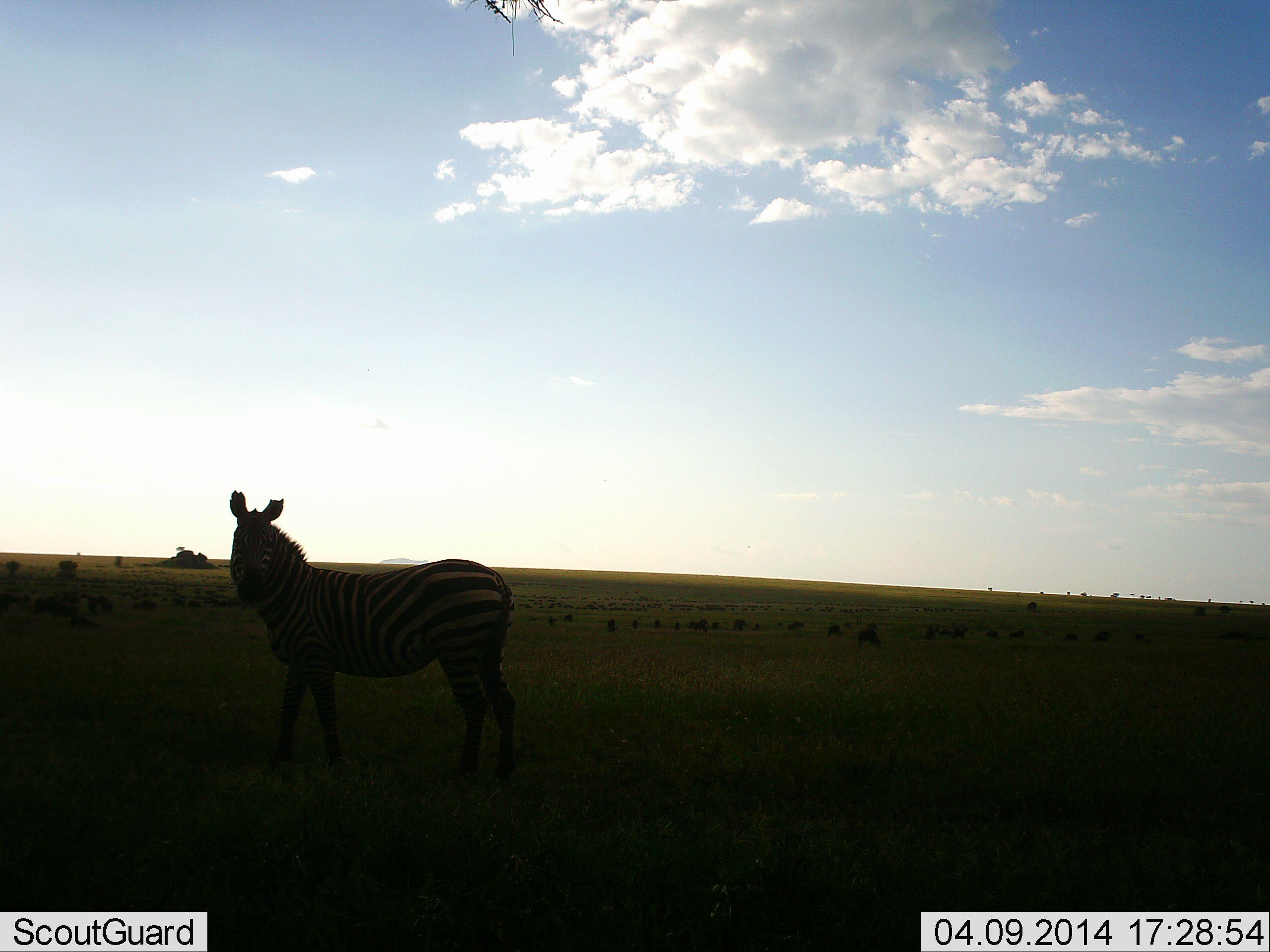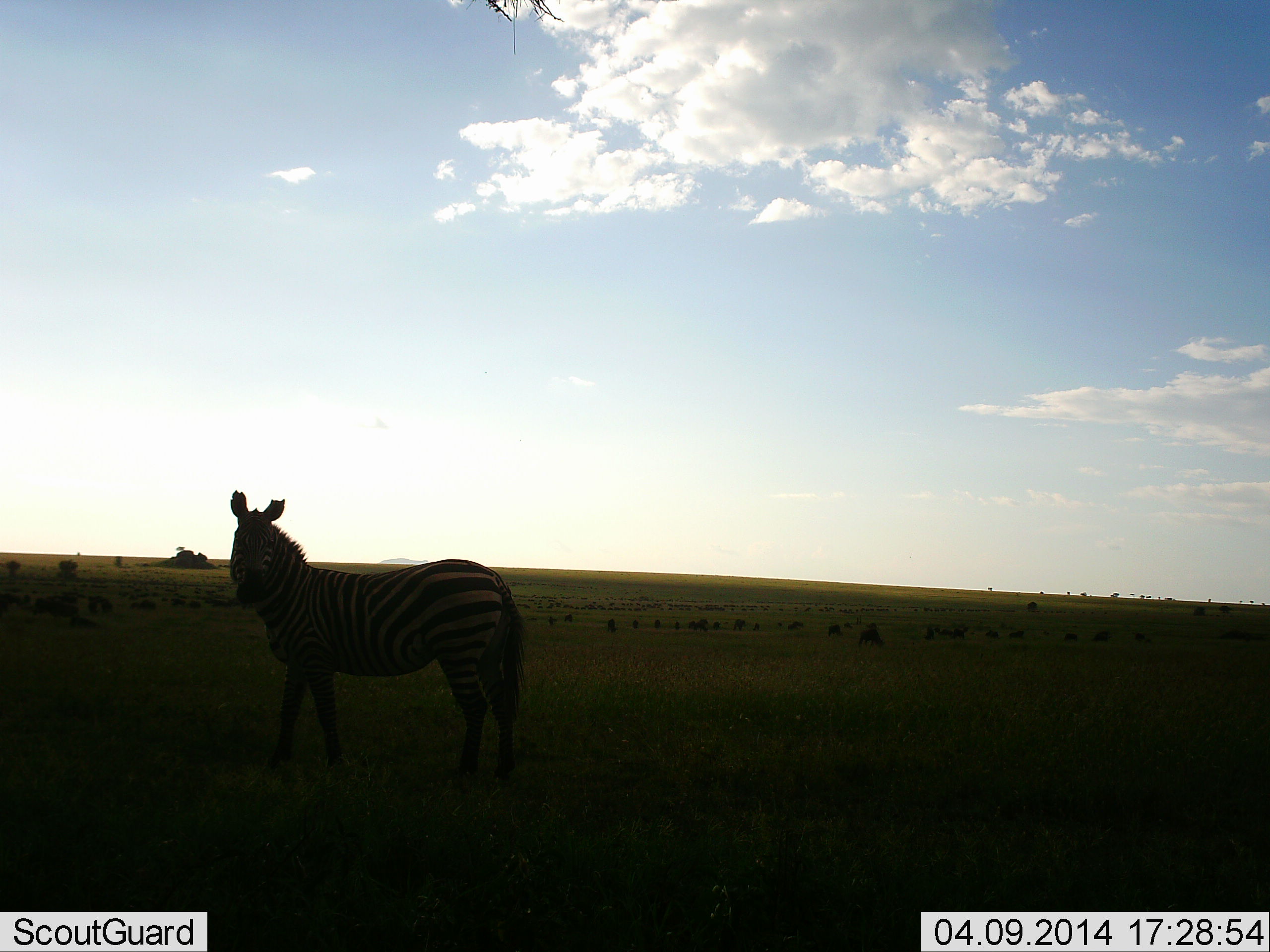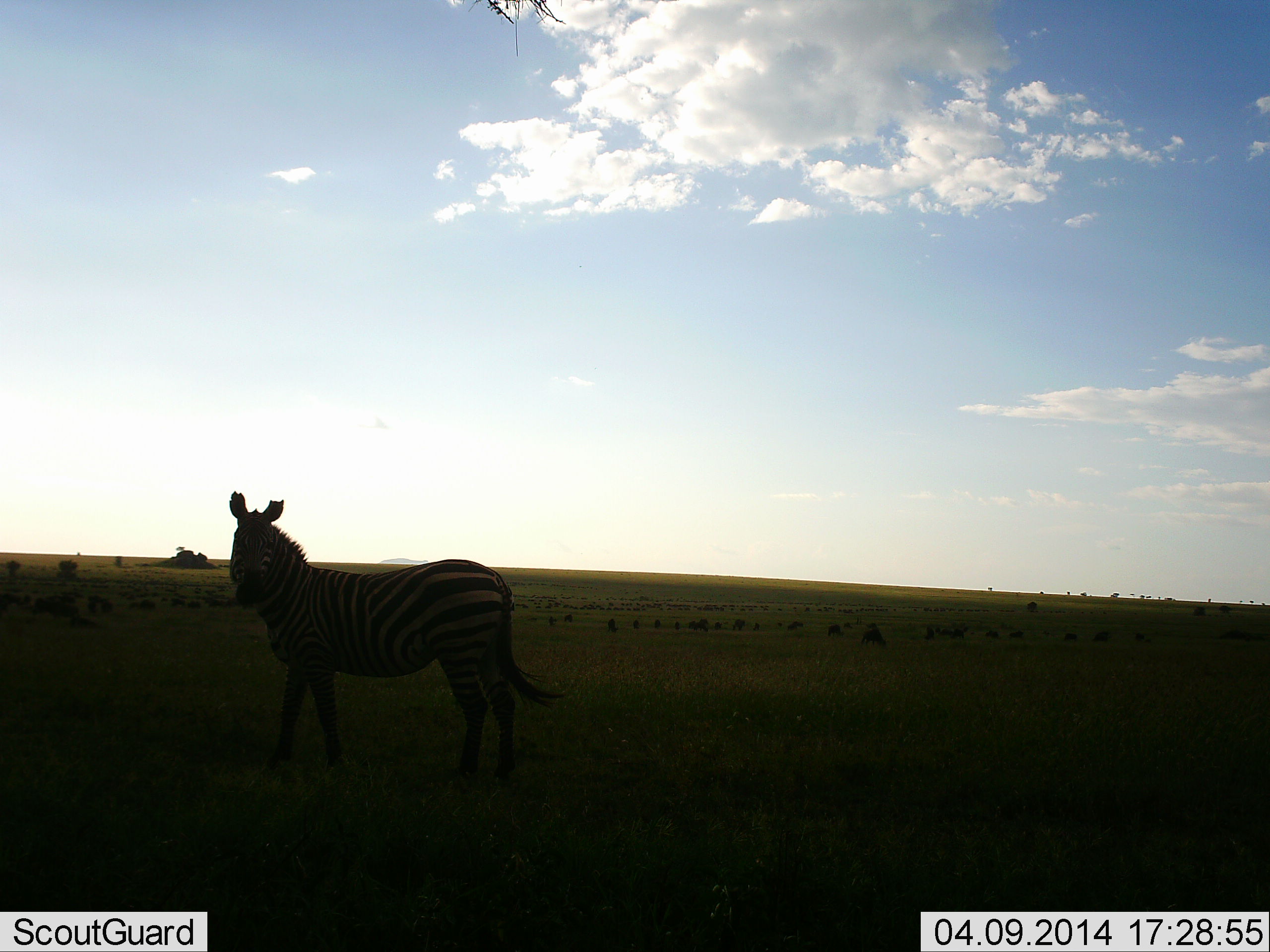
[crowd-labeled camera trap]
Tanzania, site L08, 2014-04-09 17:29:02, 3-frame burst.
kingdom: Animalia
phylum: Chordata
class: Mammalia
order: Perissodactyla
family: Equidae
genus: Equus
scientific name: Equus quagga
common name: plains zebra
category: zebra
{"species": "zebra (plains zebra) (Equus quagga)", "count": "1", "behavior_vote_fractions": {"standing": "100%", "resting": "0%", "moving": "9%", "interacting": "0%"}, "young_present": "0%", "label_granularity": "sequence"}